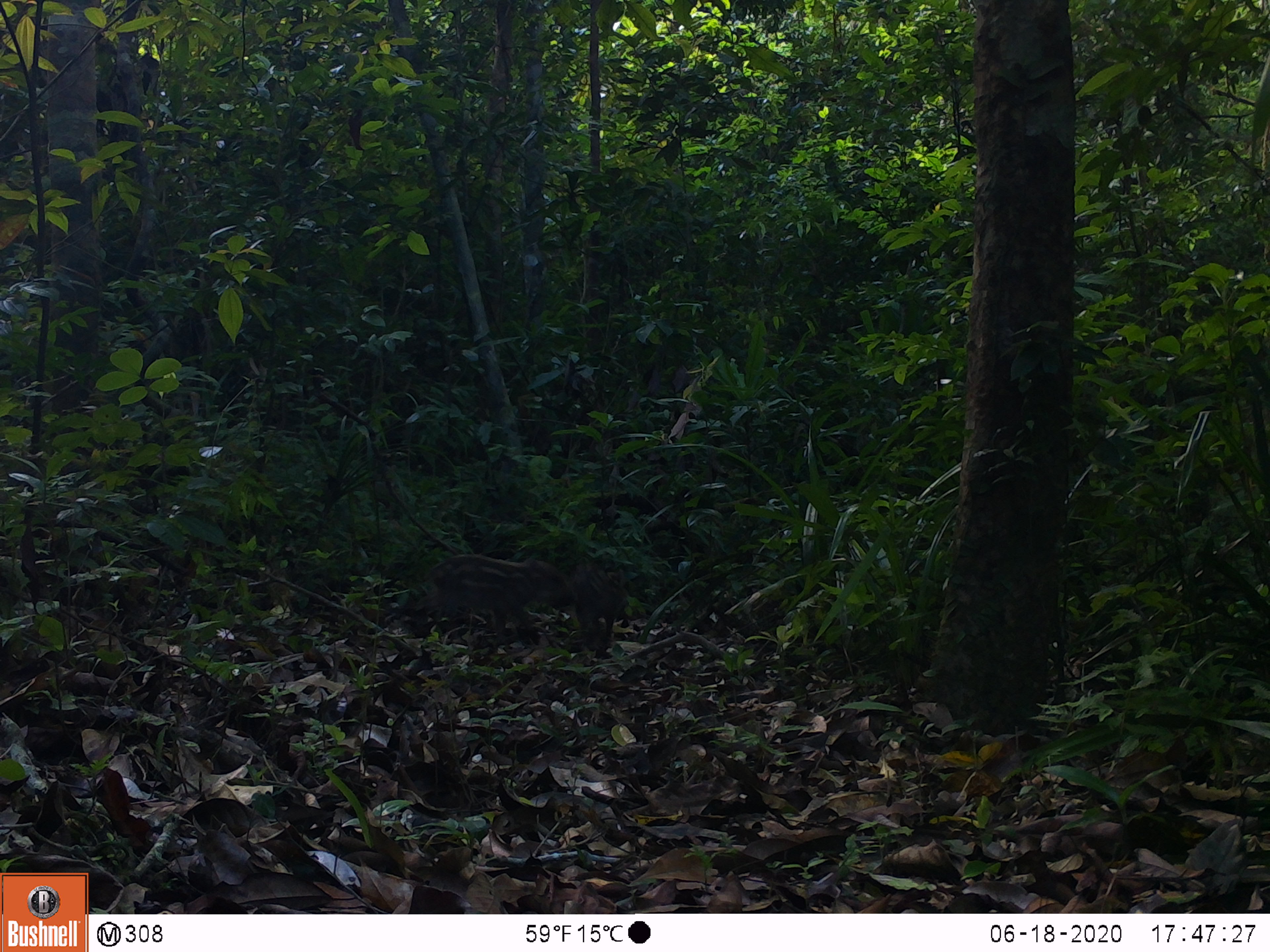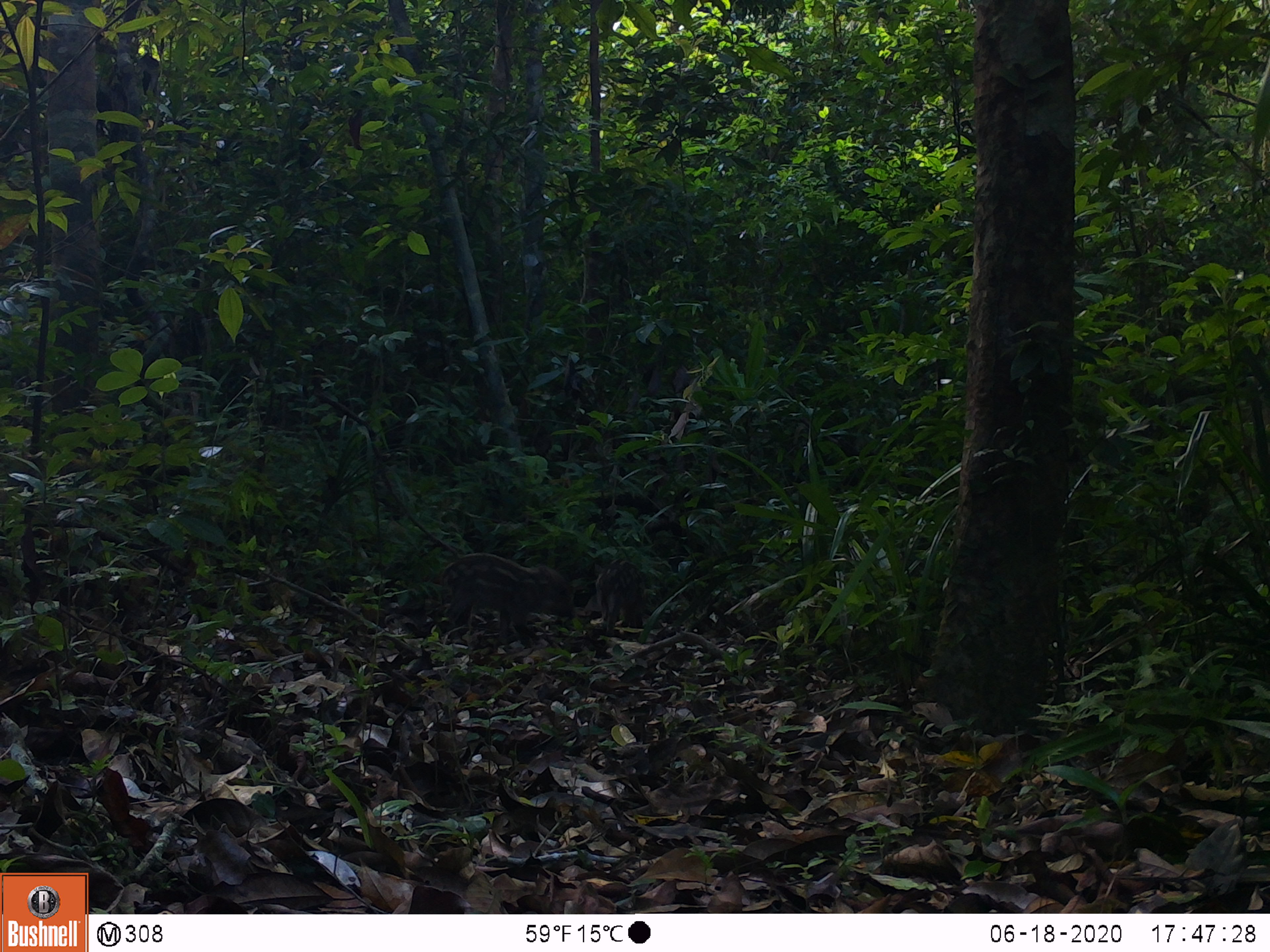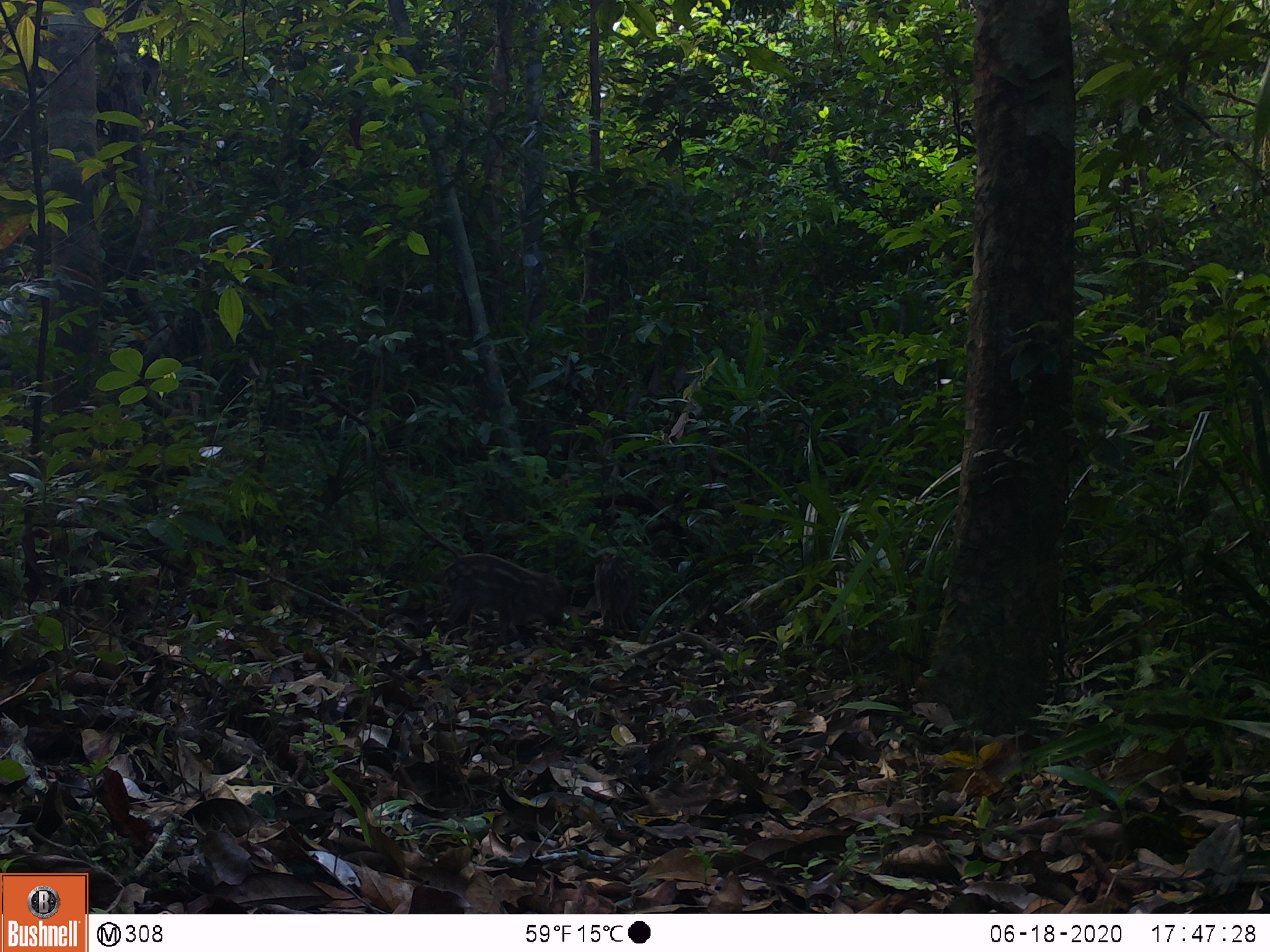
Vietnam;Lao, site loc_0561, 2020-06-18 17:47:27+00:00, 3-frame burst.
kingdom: Animalia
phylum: Chordata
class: Mammalia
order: Artiodactyla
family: Suidae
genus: Sus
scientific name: Sus scrofa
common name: eurasian wild pig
Eurasian wild pig (Sus scrofa). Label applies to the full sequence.